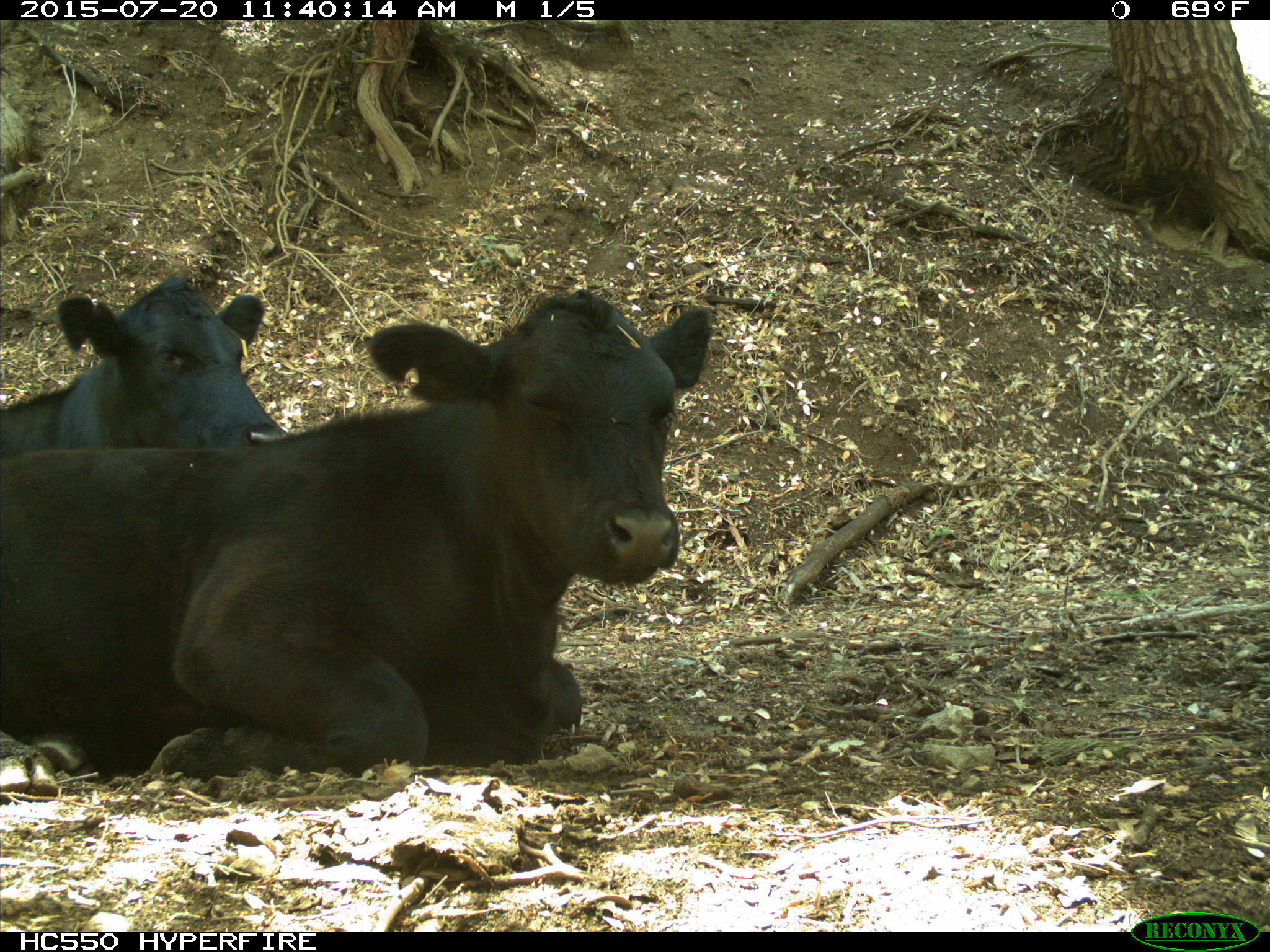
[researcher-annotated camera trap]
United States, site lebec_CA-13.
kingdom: Animalia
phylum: Chordata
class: Mammalia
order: Artiodactyla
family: Bovidae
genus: Bos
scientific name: Bos taurus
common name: domestic cow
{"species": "Bos taurus (domestic cow)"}